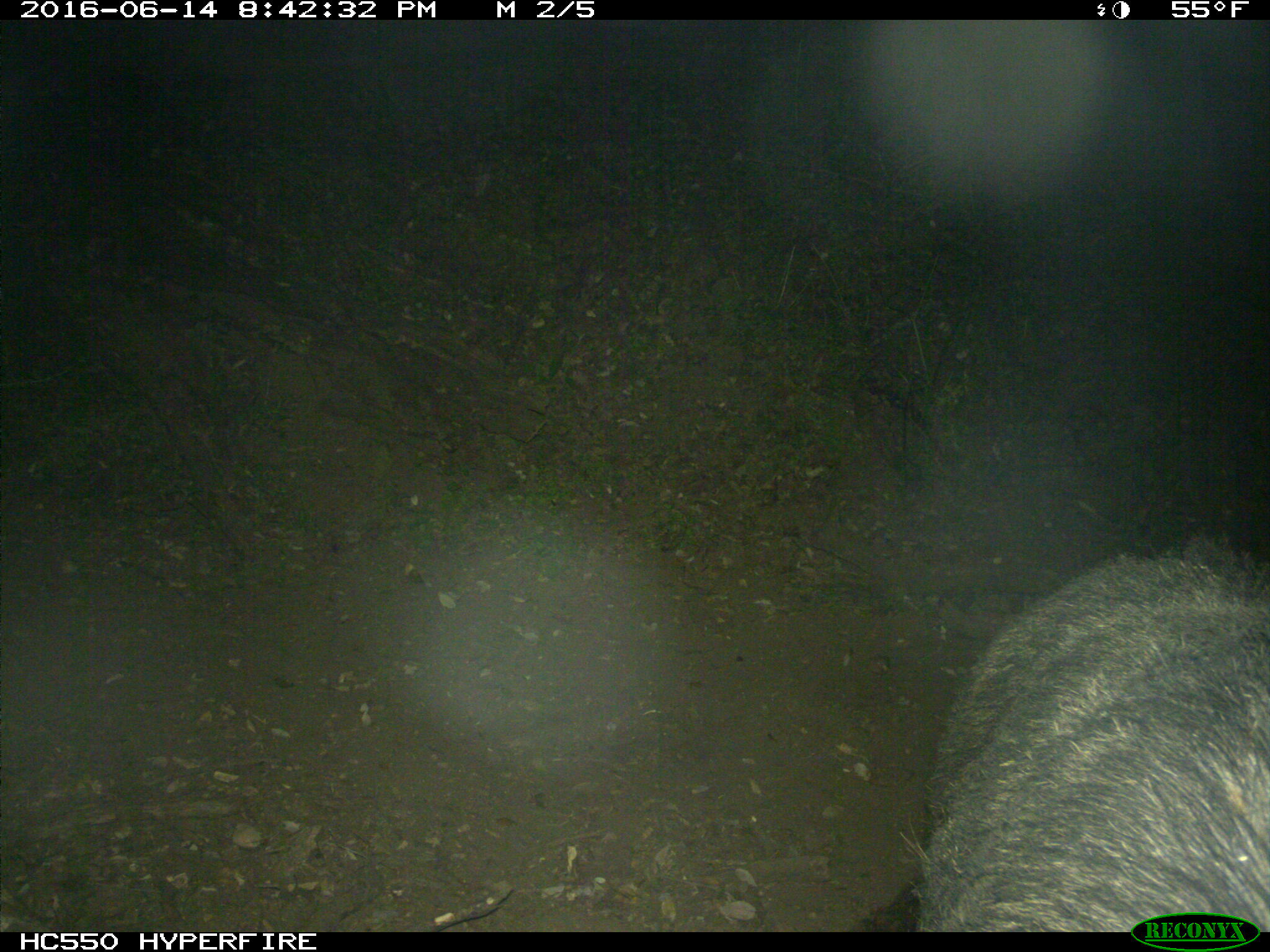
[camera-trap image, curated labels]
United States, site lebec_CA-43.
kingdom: Animalia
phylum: Chordata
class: Mammalia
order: Artiodactyla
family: Suidae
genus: Sus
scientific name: Sus scrofa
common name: wild boar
Sus scrofa (wild boar).